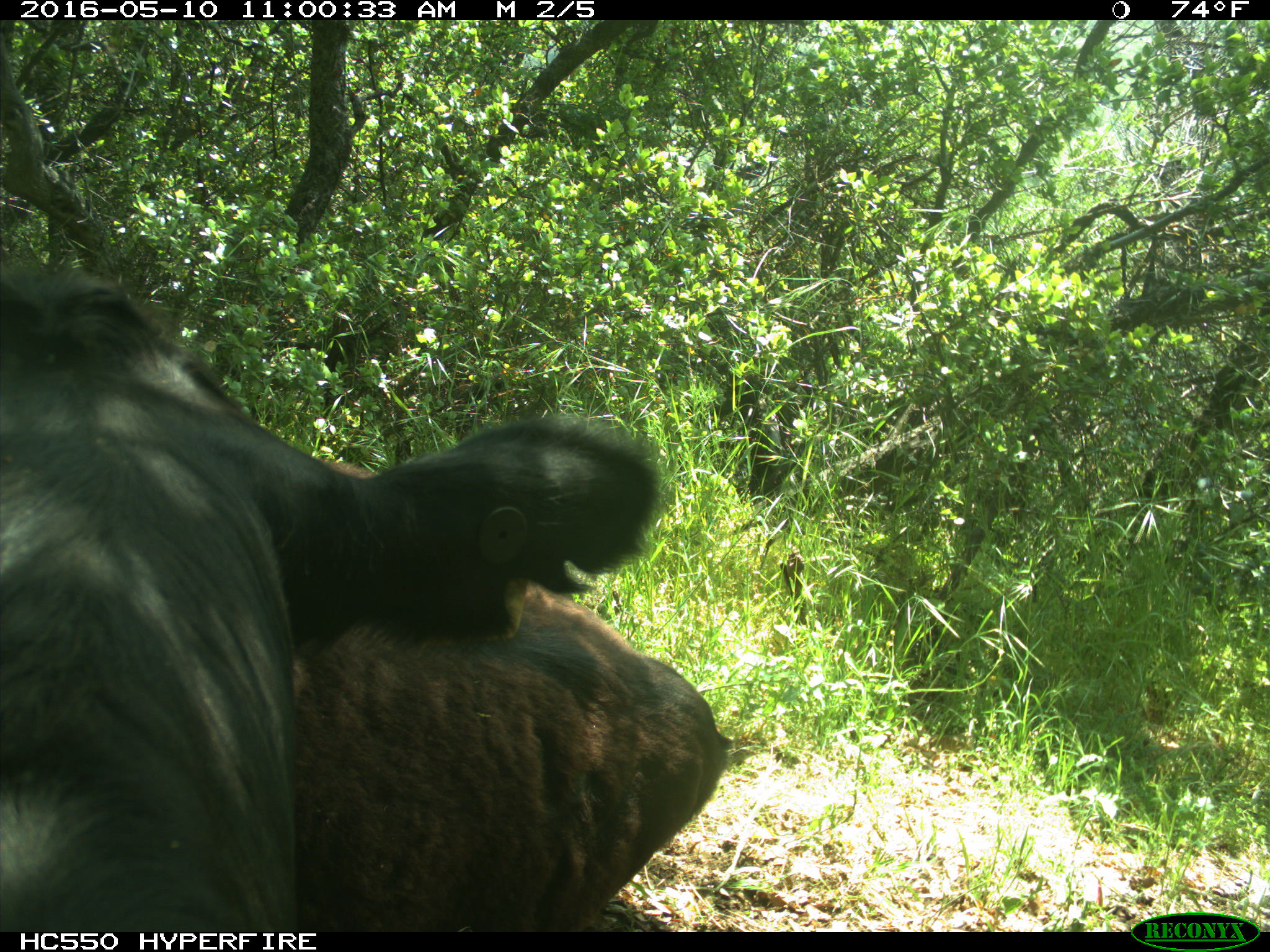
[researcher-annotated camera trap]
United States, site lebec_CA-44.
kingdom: Animalia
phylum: Chordata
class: Mammalia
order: Artiodactyla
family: Bovidae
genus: Bos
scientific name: Bos taurus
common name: domestic cow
Bos taurus (domestic cow).